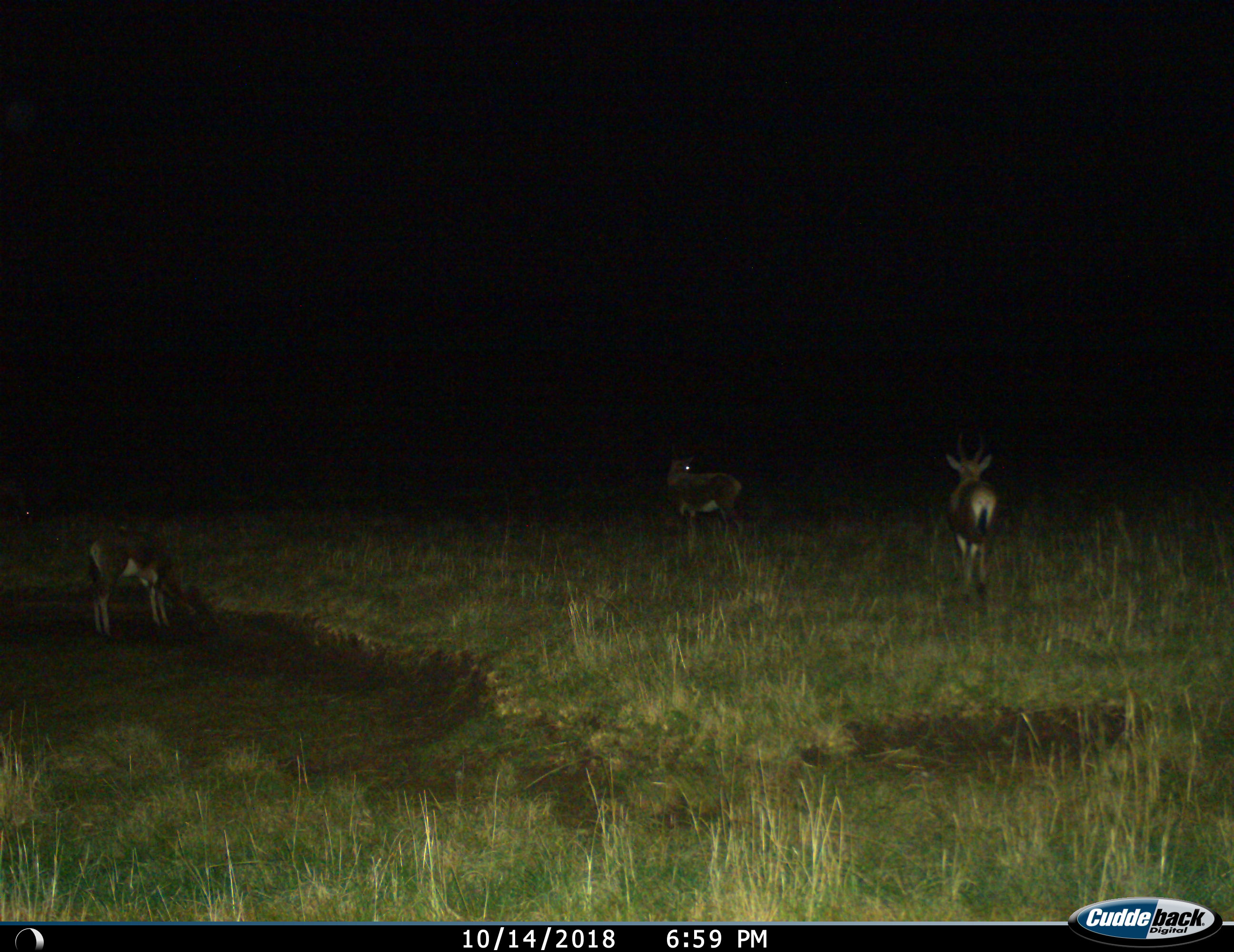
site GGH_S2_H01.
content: unidentified animal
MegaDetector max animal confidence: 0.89